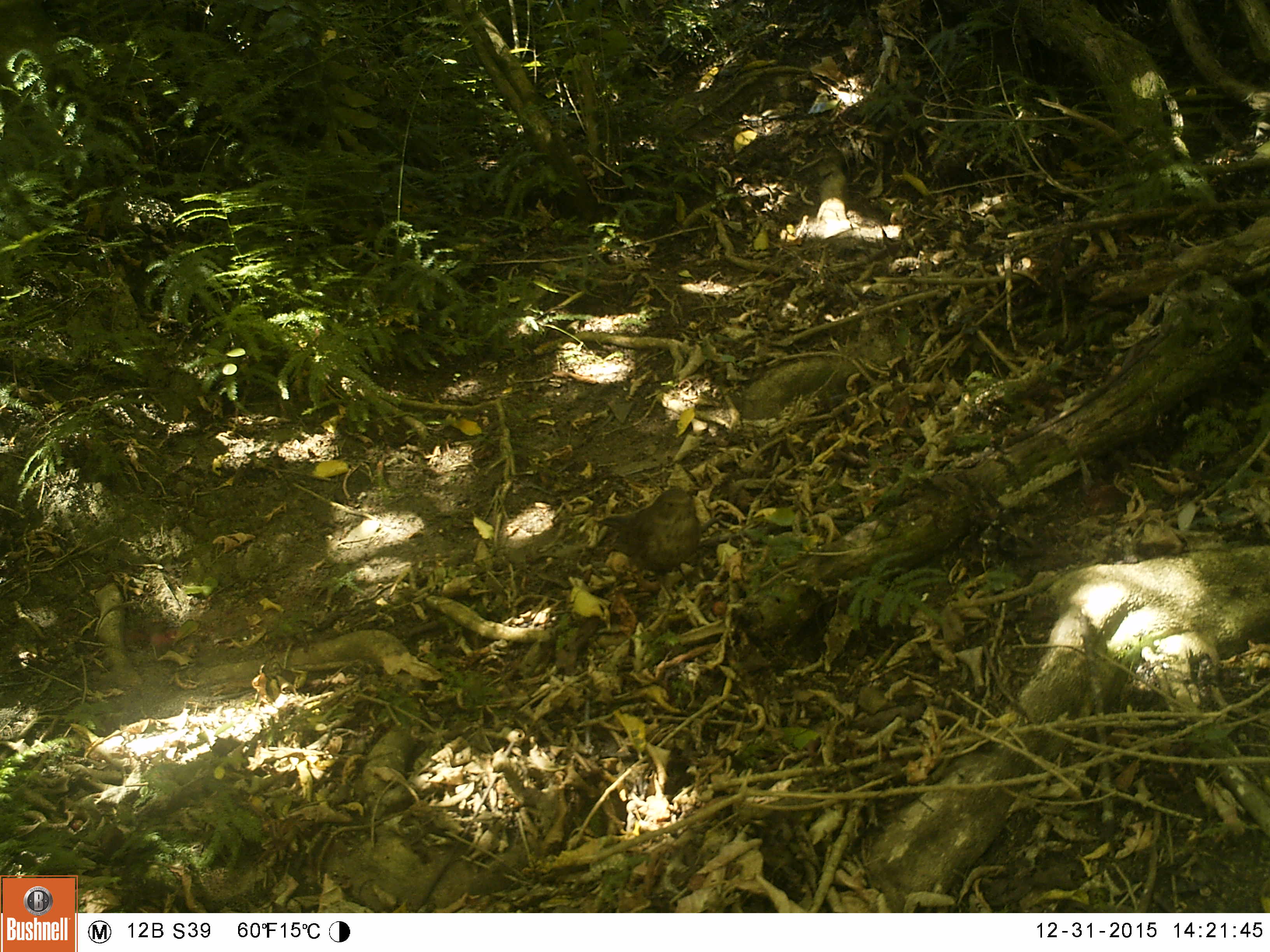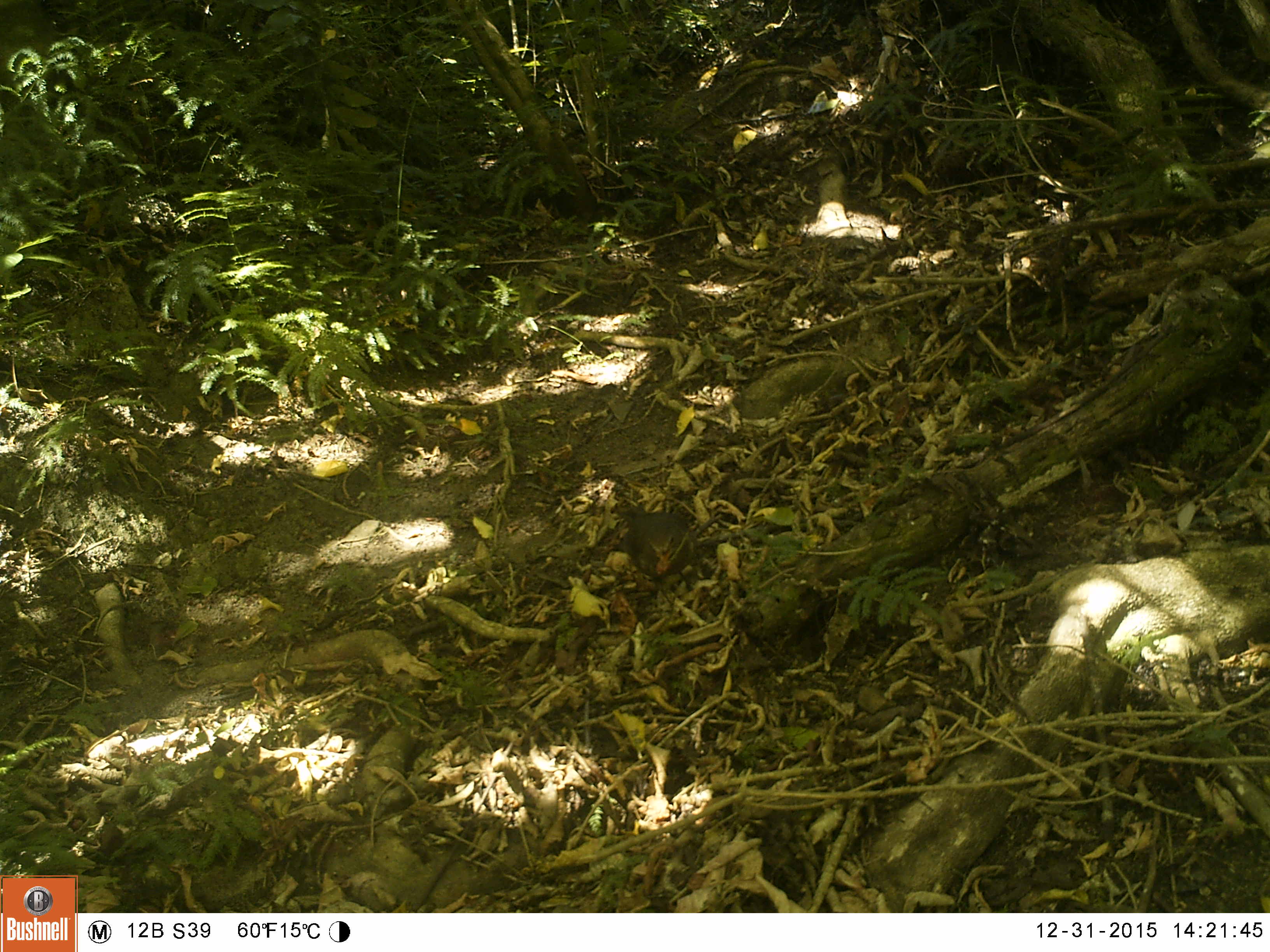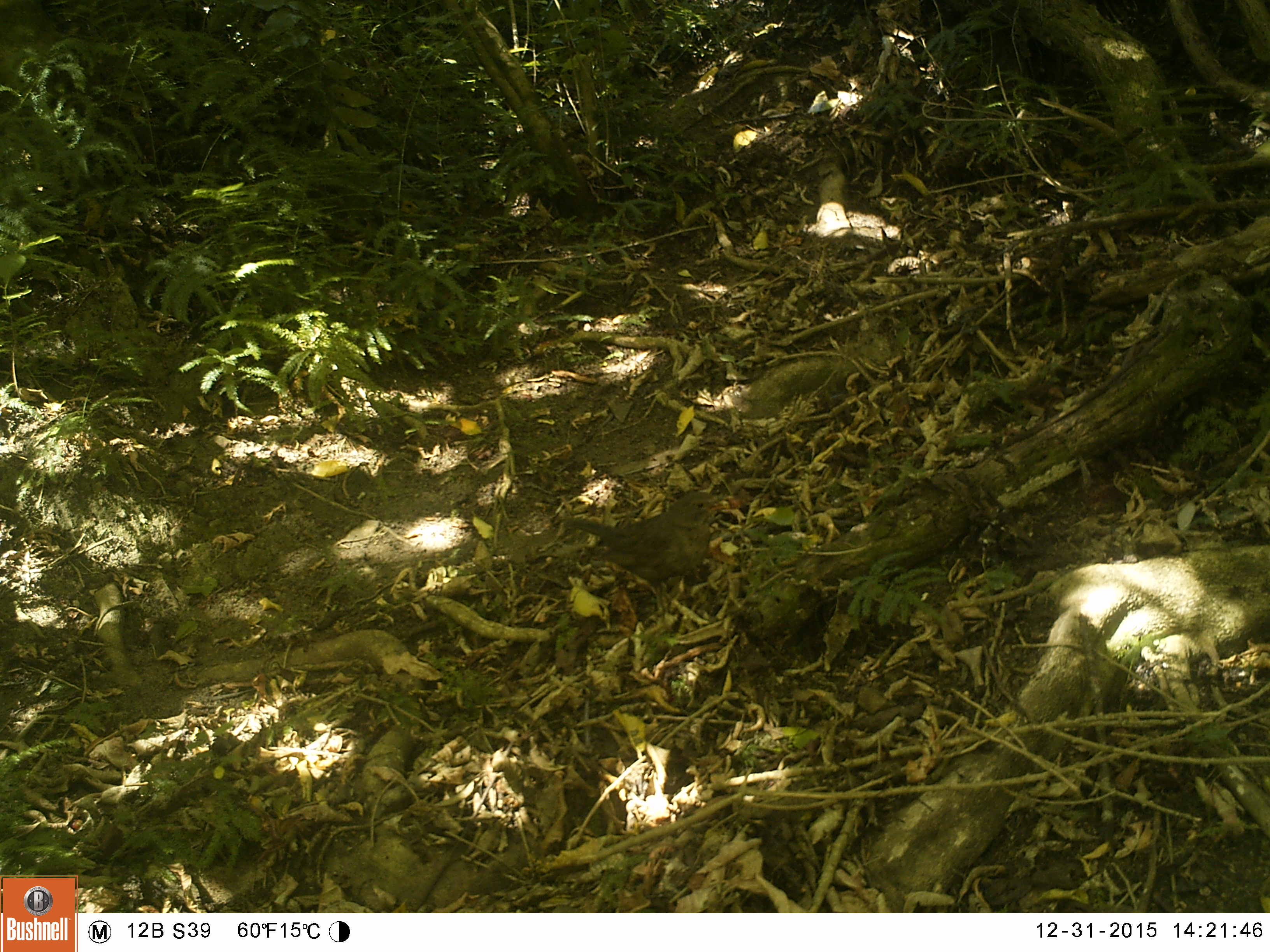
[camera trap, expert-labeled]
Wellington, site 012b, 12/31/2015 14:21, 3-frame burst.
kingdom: Animalia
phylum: Chordata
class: Aves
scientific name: Aves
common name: bird